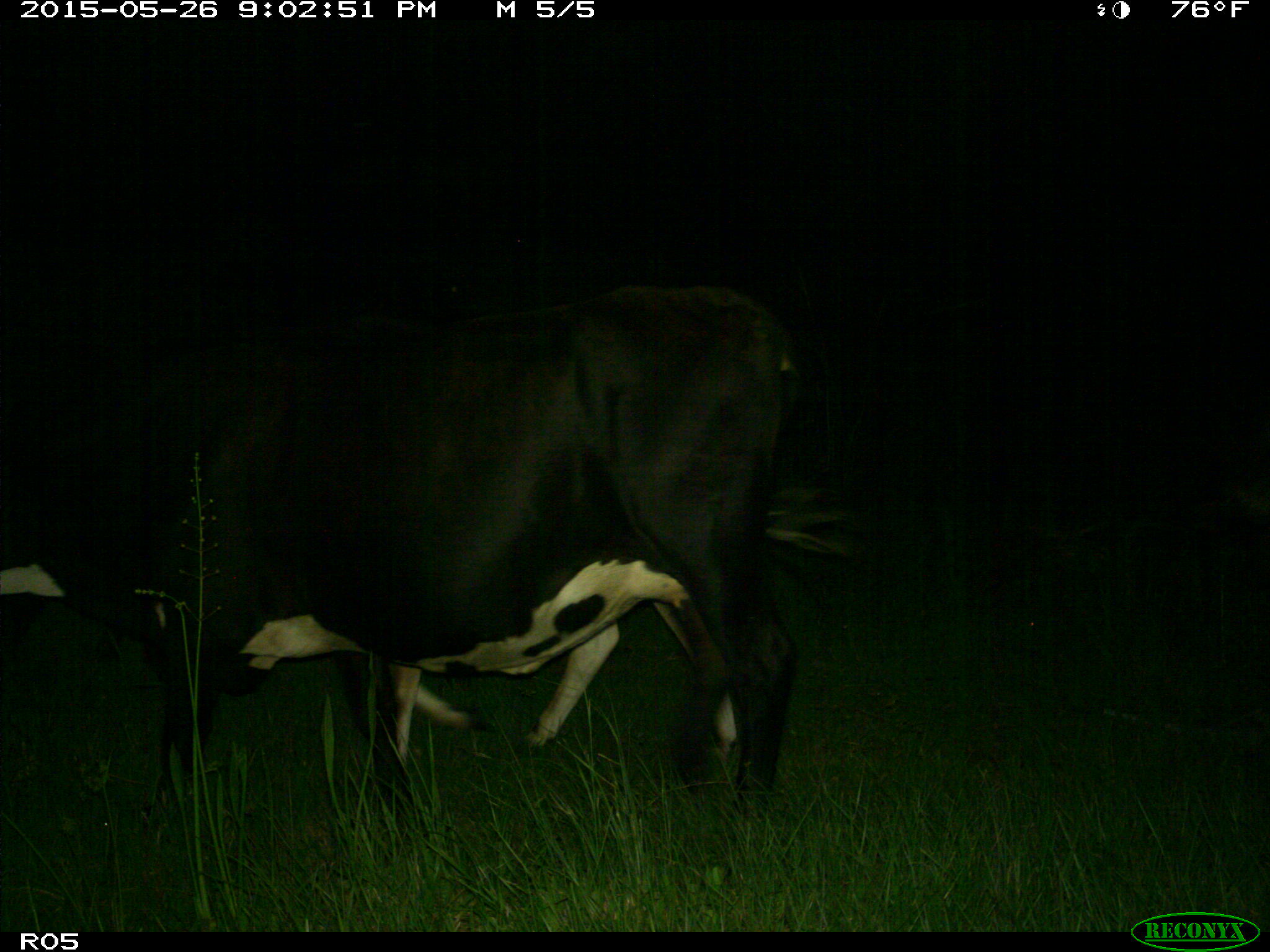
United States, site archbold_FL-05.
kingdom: Animalia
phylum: Chordata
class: Mammalia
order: Artiodactyla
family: Bovidae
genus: Bos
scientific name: Bos taurus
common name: domestic cow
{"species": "Bos taurus (domestic cow)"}